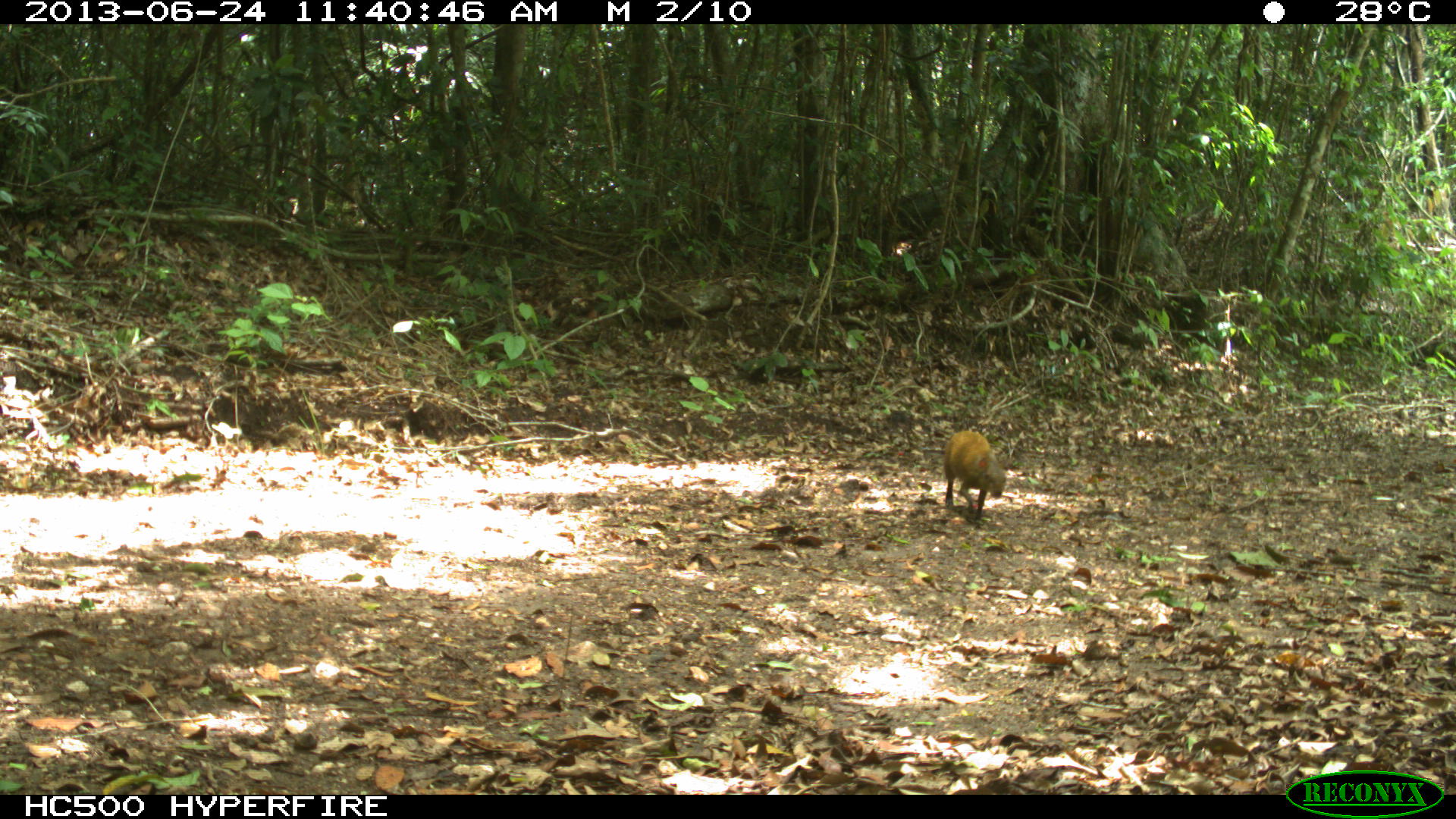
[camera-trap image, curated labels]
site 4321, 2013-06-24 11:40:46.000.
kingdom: Animalia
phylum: Chordata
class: Mammalia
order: Rodentia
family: Dasyproctidae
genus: Dasyprocta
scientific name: Dasyprocta punctata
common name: central american agouti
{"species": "Dasyprocta punctata (central american agouti)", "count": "1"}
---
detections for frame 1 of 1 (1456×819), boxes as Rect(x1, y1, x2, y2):
dasyprocta punctata: Rect(942, 430, 1006, 520)